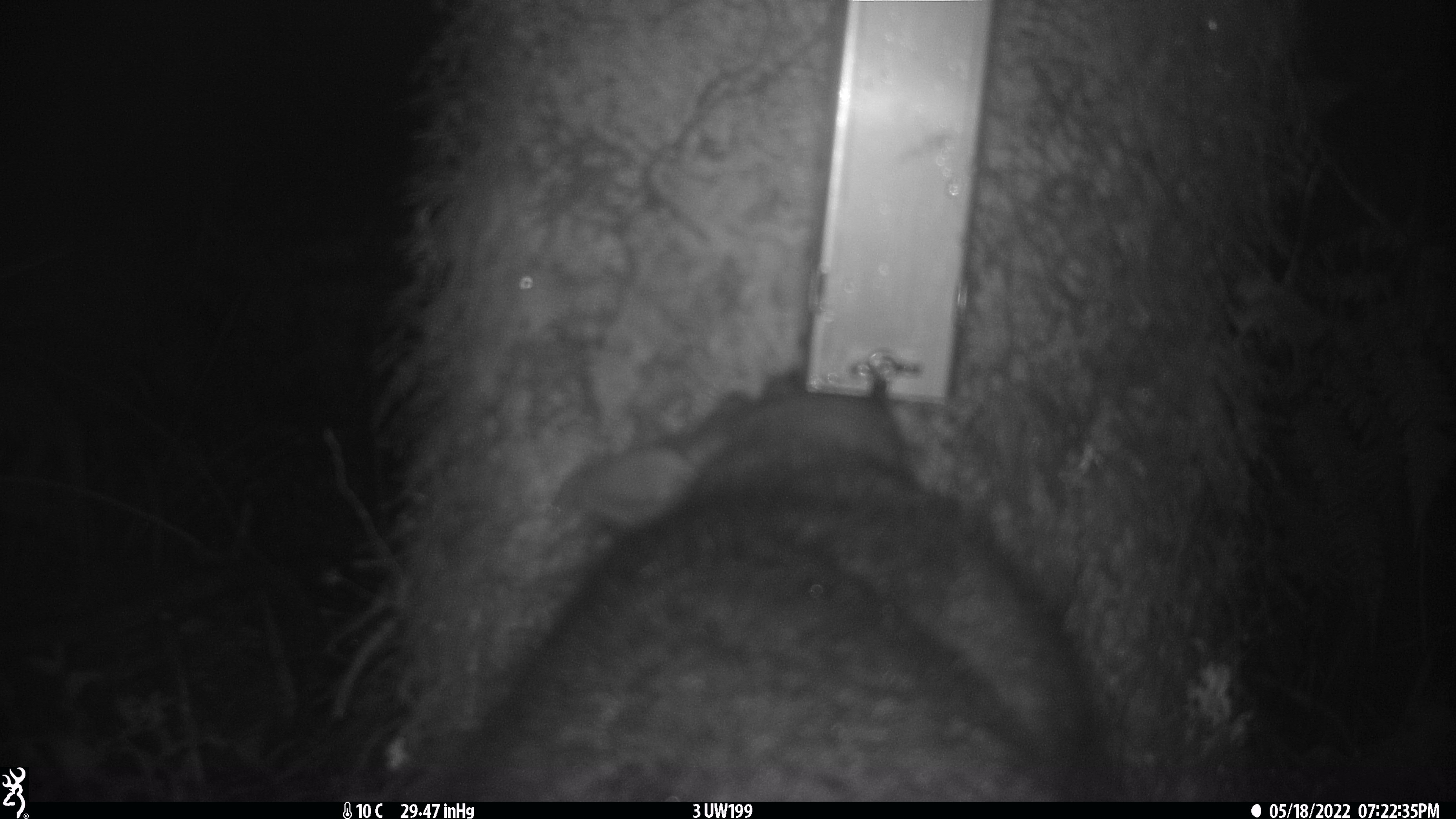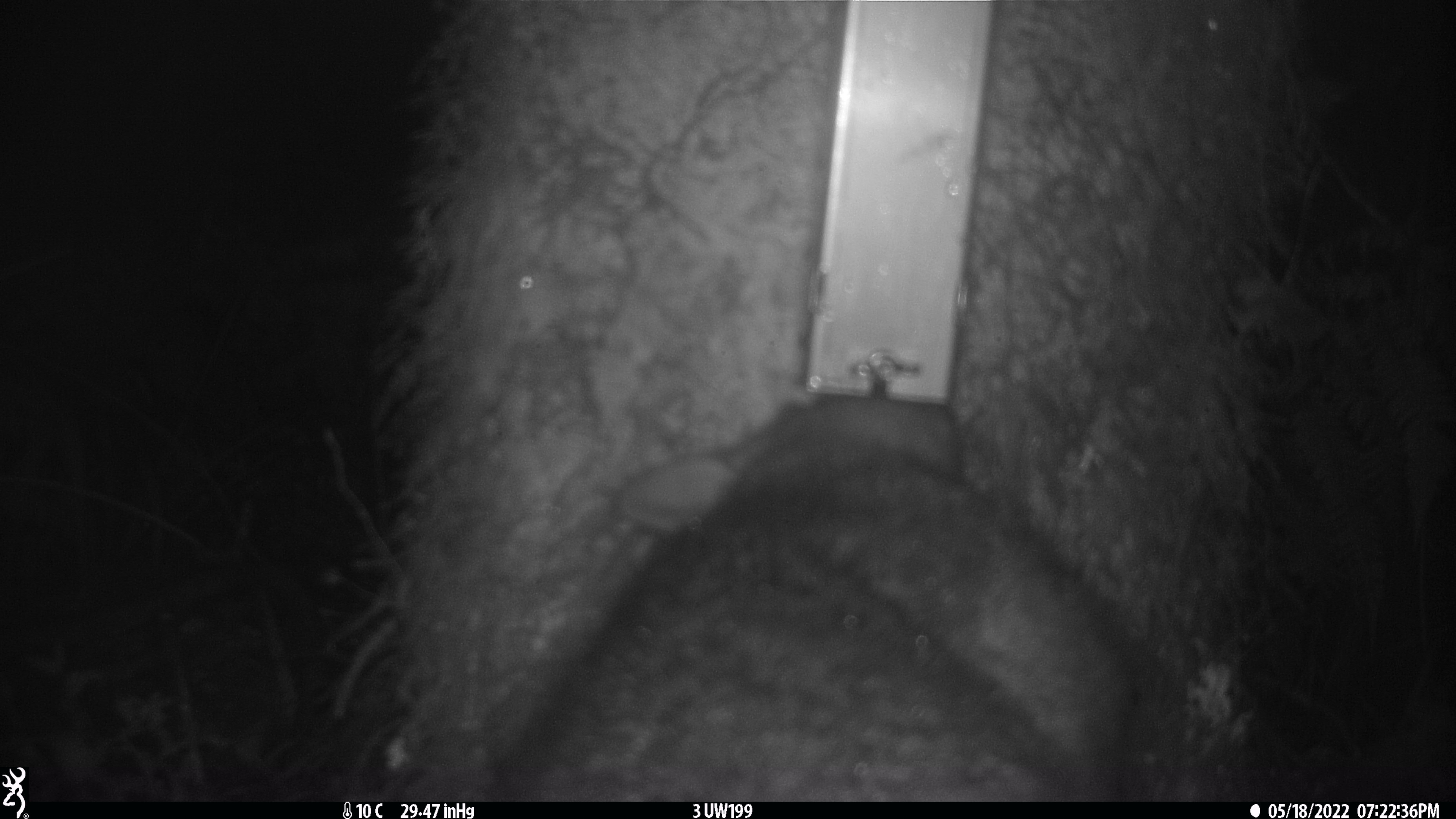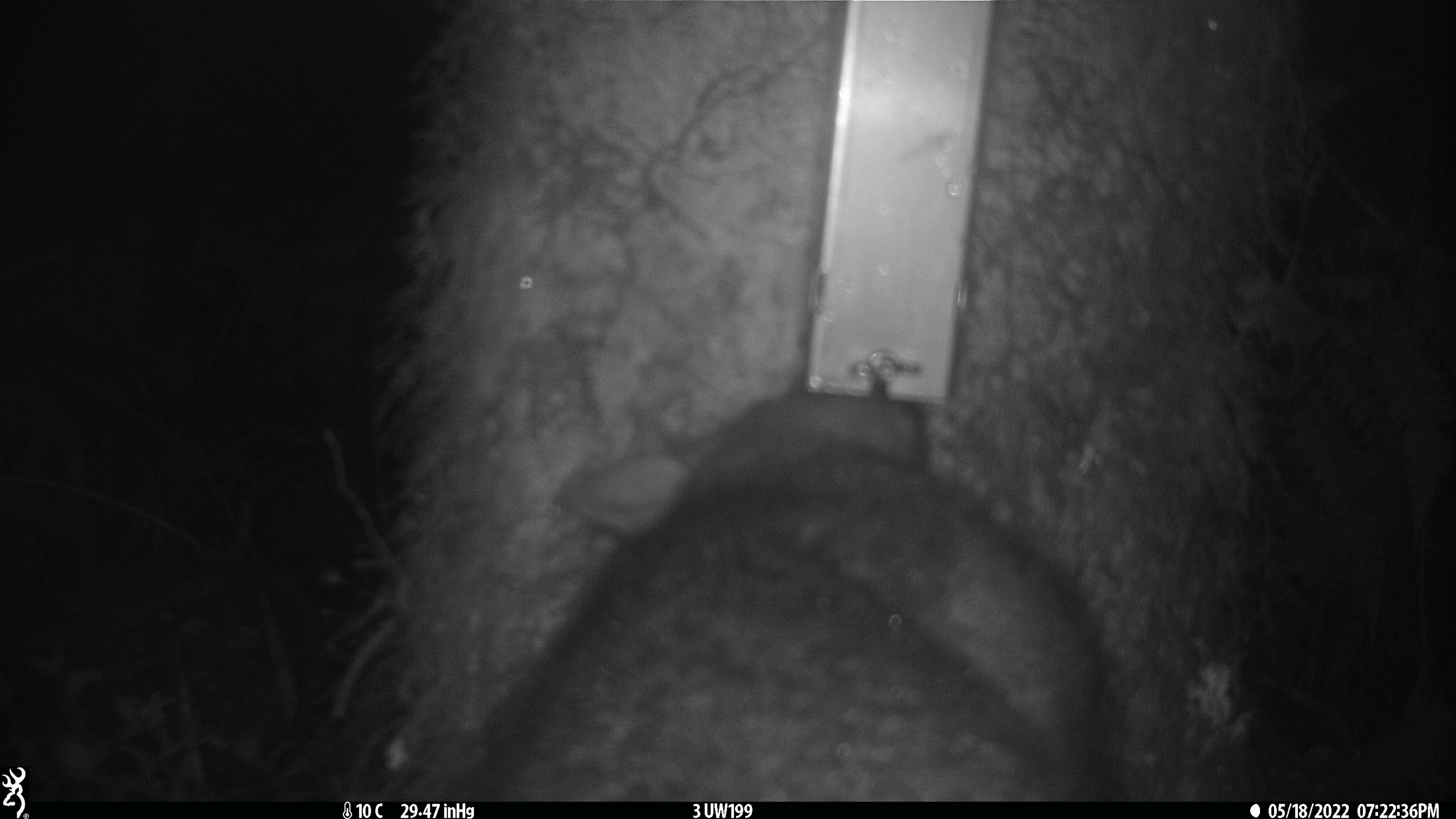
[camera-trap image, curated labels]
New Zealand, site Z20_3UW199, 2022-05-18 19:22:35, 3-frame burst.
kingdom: Animalia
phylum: Chordata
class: Mammalia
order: Diprotodontia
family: Phalangeridae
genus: Trichosurus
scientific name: Trichosurus vulpecula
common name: common brushtail possum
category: possum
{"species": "possum (common brushtail possum) (Trichosurus vulpecula)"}